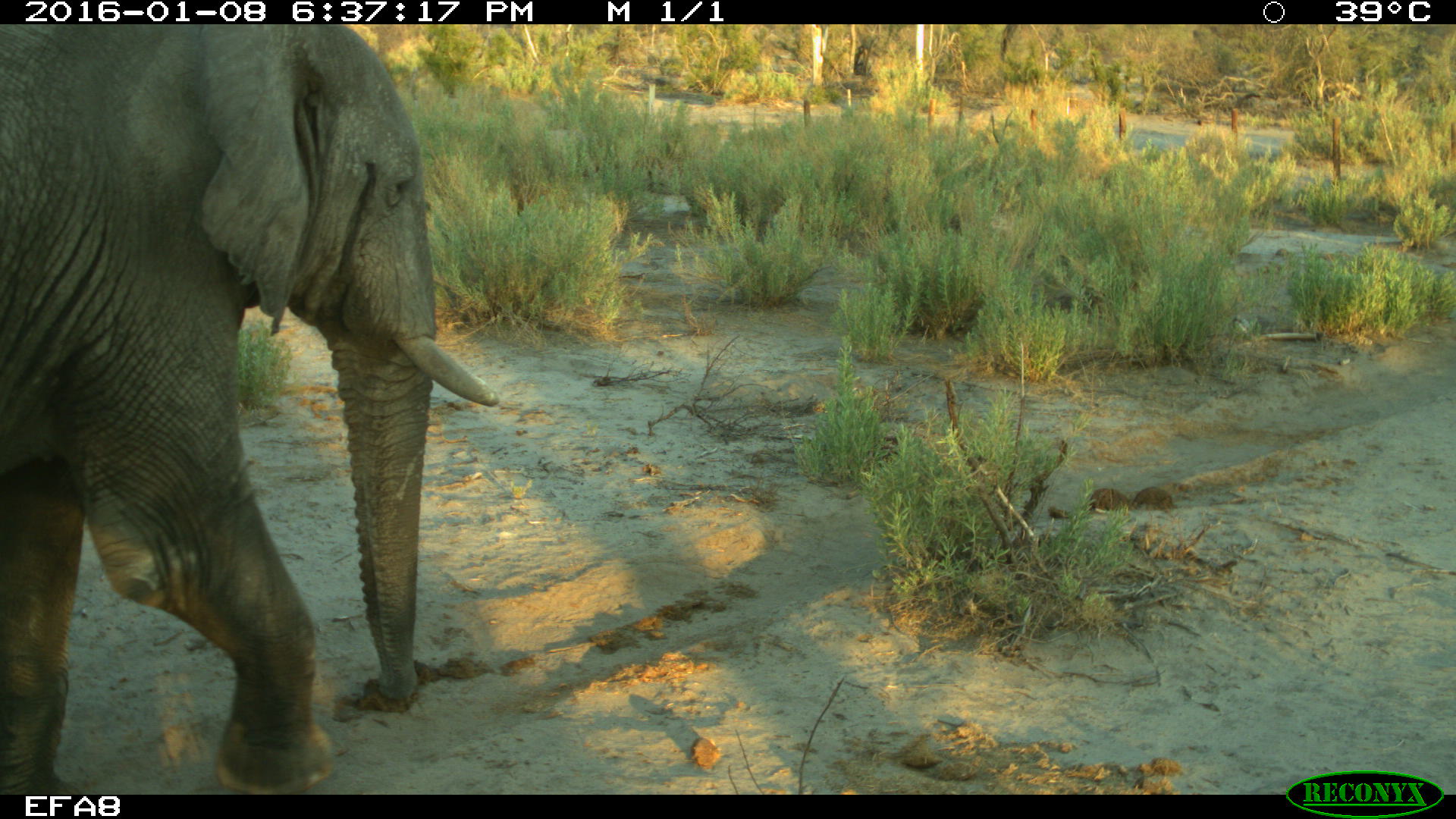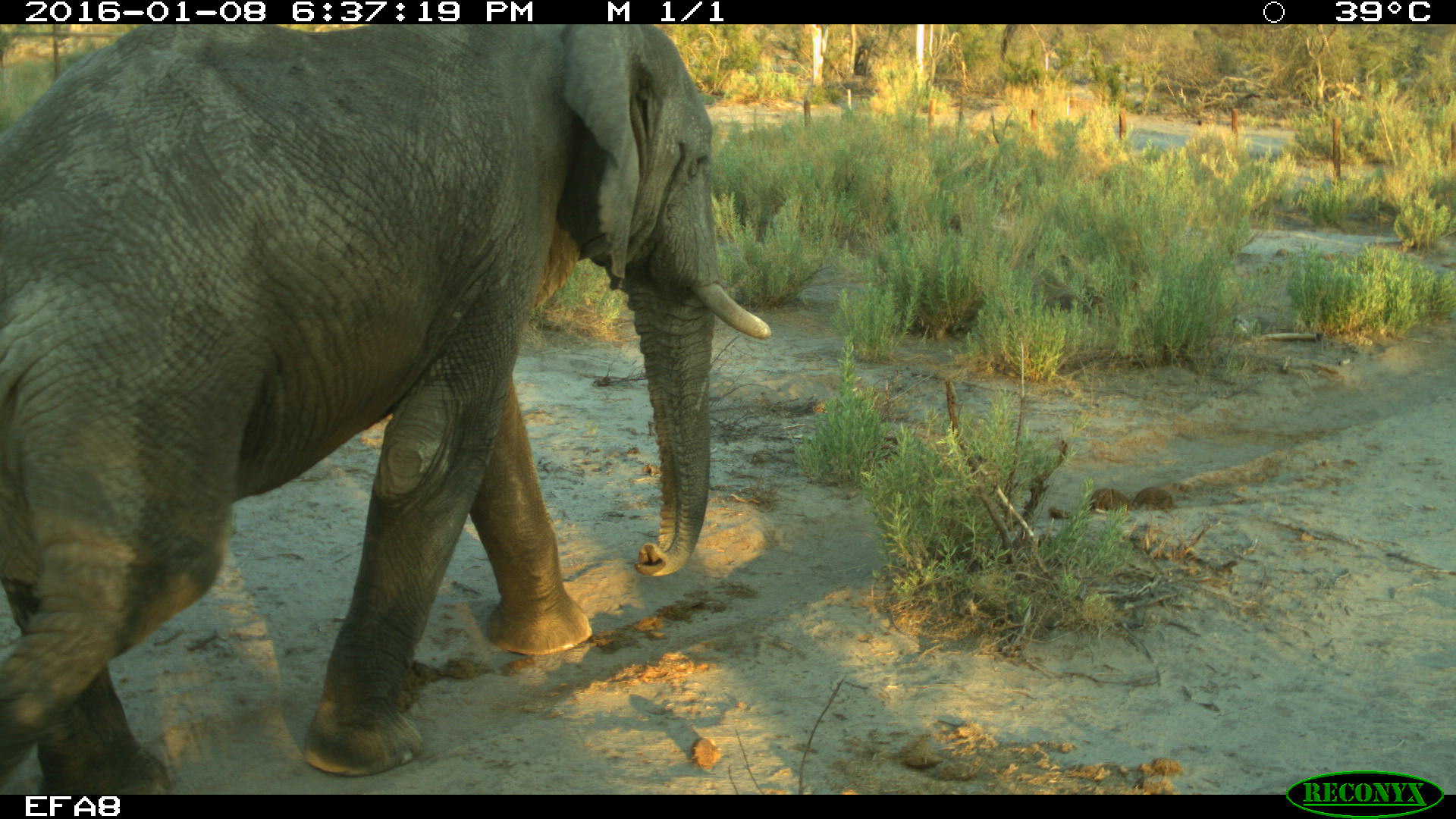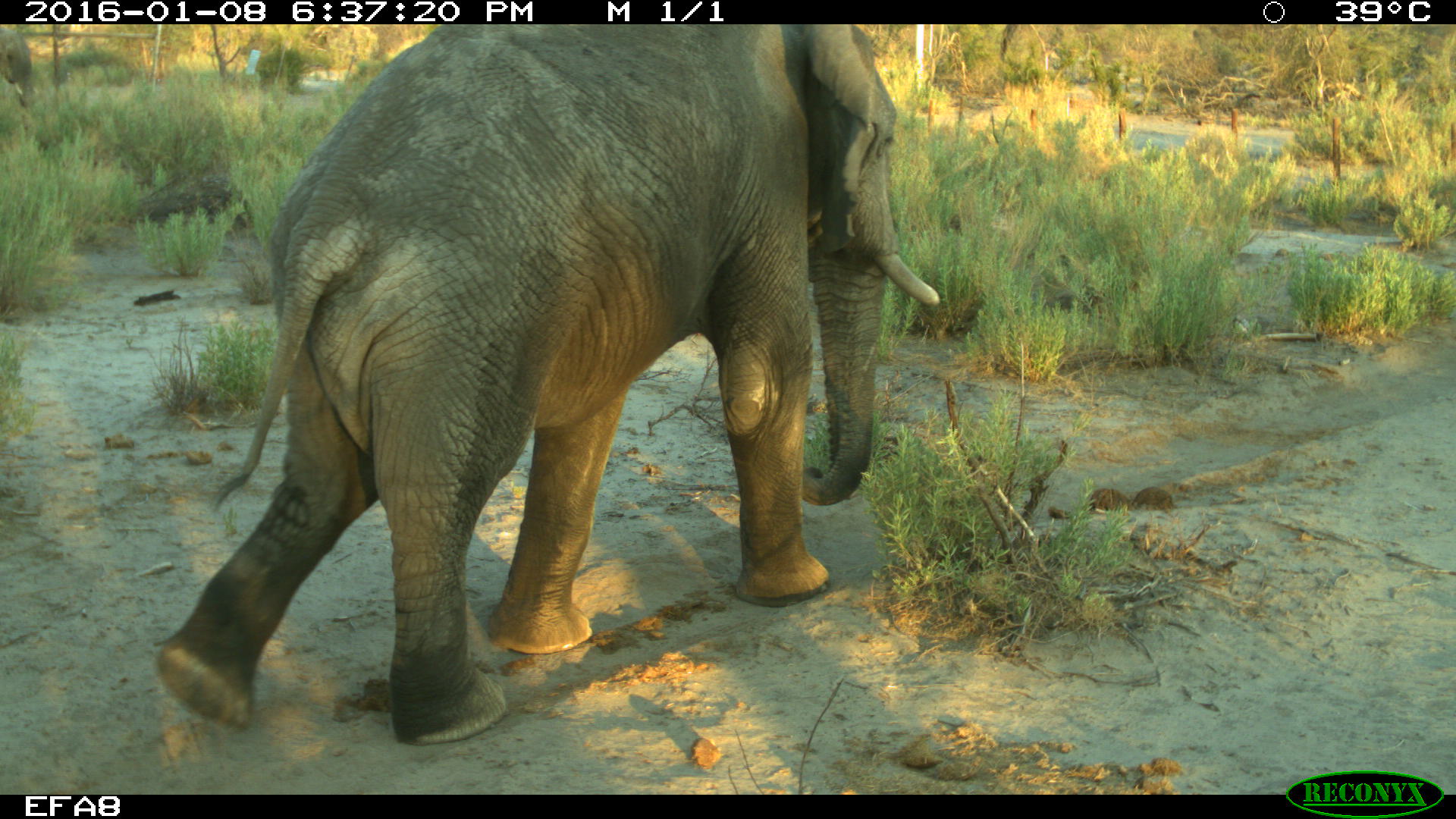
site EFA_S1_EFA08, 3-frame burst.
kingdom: Animalia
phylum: Chordata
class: Mammalia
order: Proboscidea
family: Elephantidae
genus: Loxodonta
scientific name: Loxodonta africana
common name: african bush elephant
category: elephant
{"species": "elephant (african bush elephant) (Loxodonta africana)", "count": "1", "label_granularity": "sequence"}